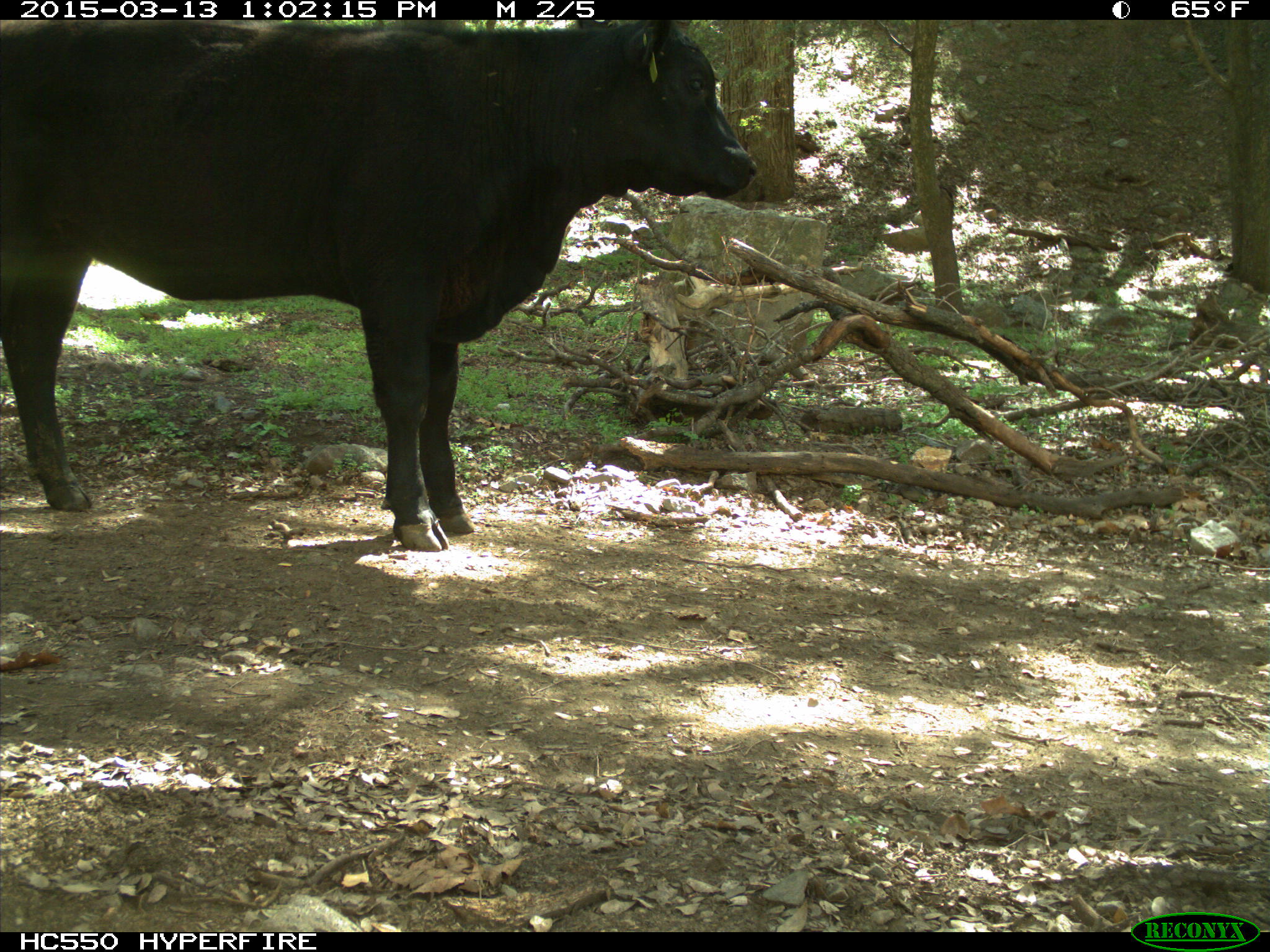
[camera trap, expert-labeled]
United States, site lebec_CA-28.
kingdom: Animalia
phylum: Chordata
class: Mammalia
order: Artiodactyla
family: Bovidae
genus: Bos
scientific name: Bos taurus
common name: domestic cow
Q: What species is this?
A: Bos taurus (domestic cow).